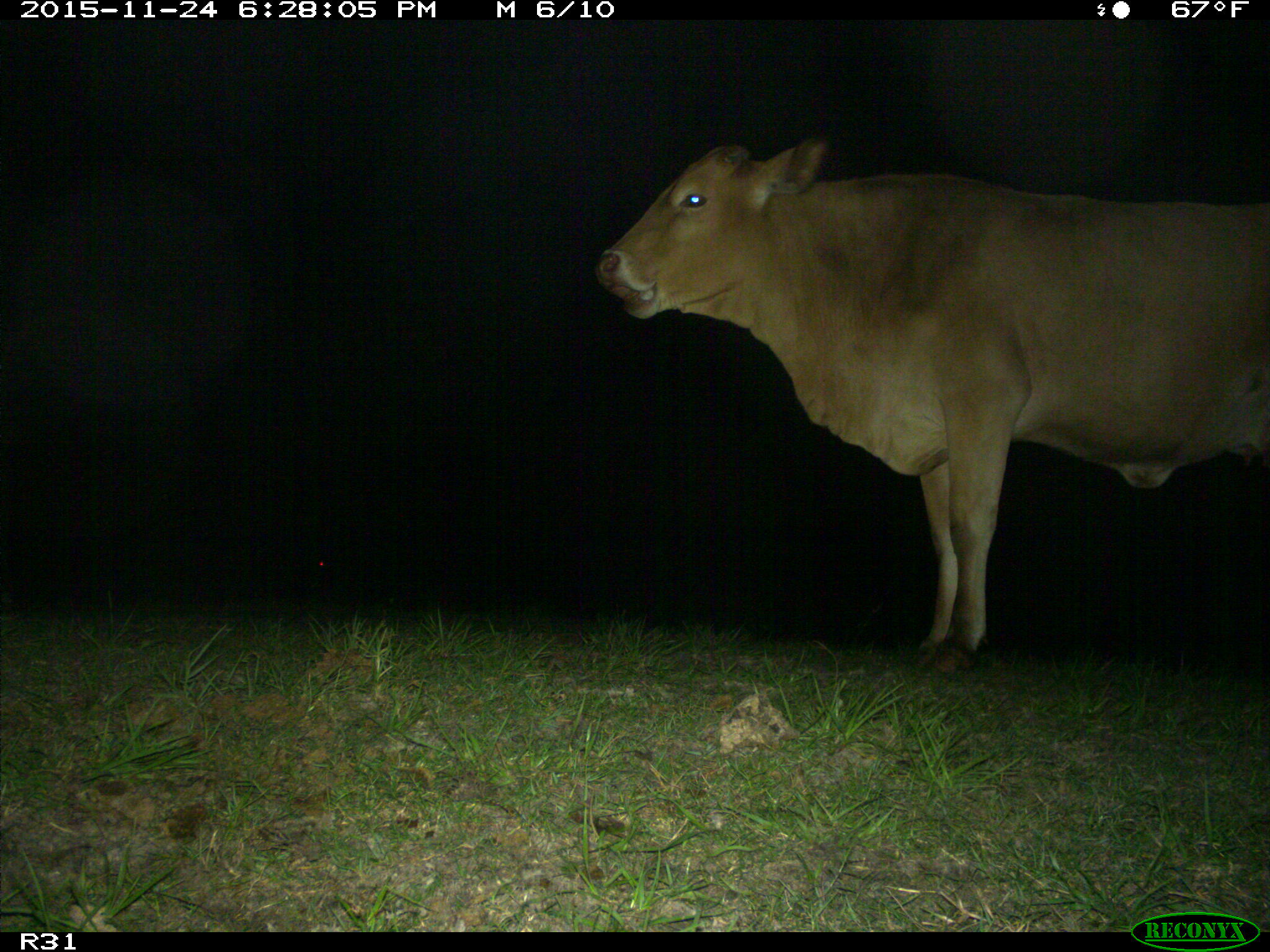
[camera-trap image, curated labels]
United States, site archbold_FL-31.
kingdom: Animalia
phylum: Chordata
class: Mammalia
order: Artiodactyla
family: Bovidae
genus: Bos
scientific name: Bos taurus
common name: domestic cow